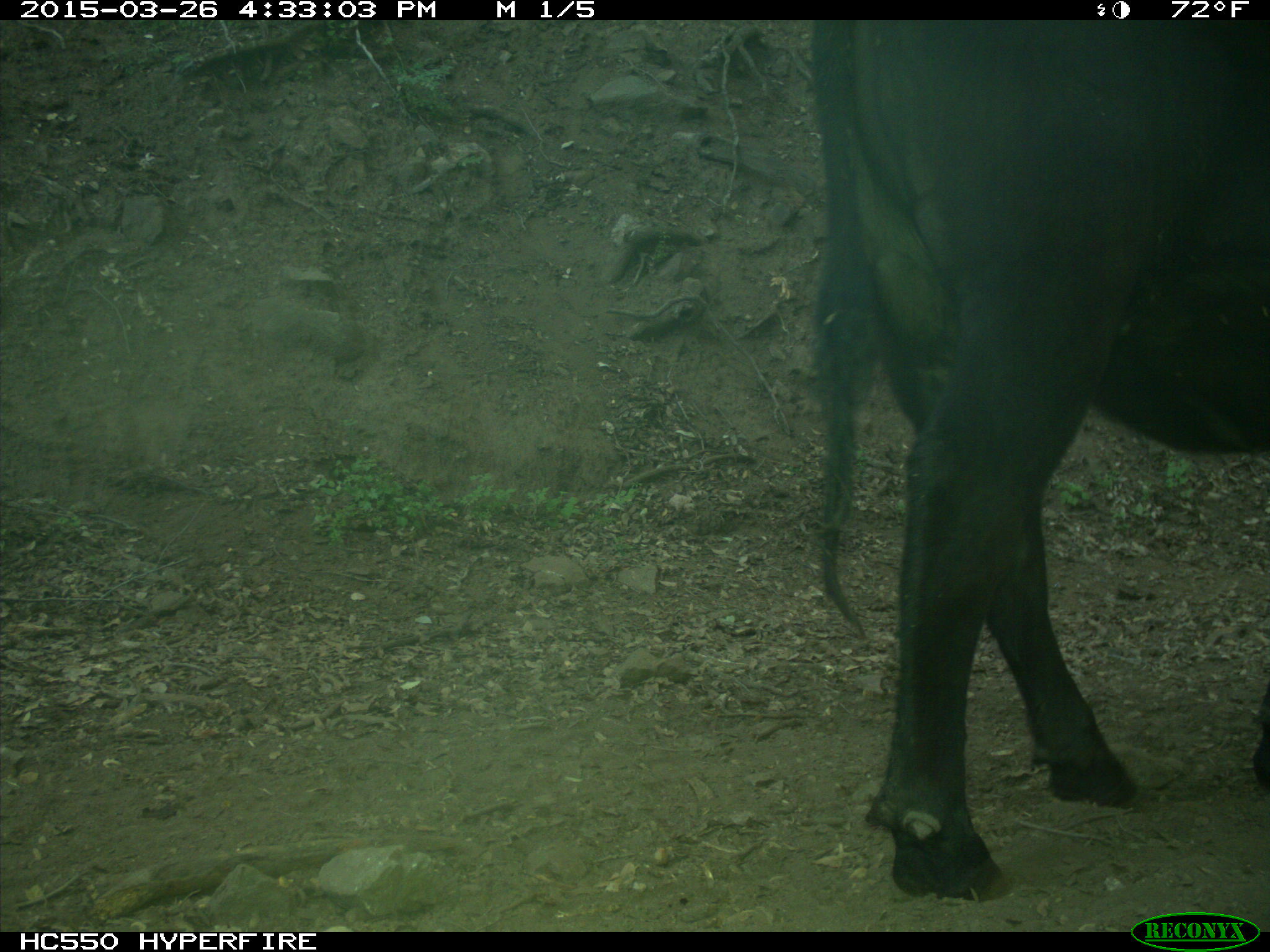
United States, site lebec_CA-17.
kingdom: Animalia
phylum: Chordata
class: Mammalia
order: Artiodactyla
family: Bovidae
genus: Bos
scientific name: Bos taurus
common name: domestic cow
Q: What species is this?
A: Bos taurus (domestic cow).